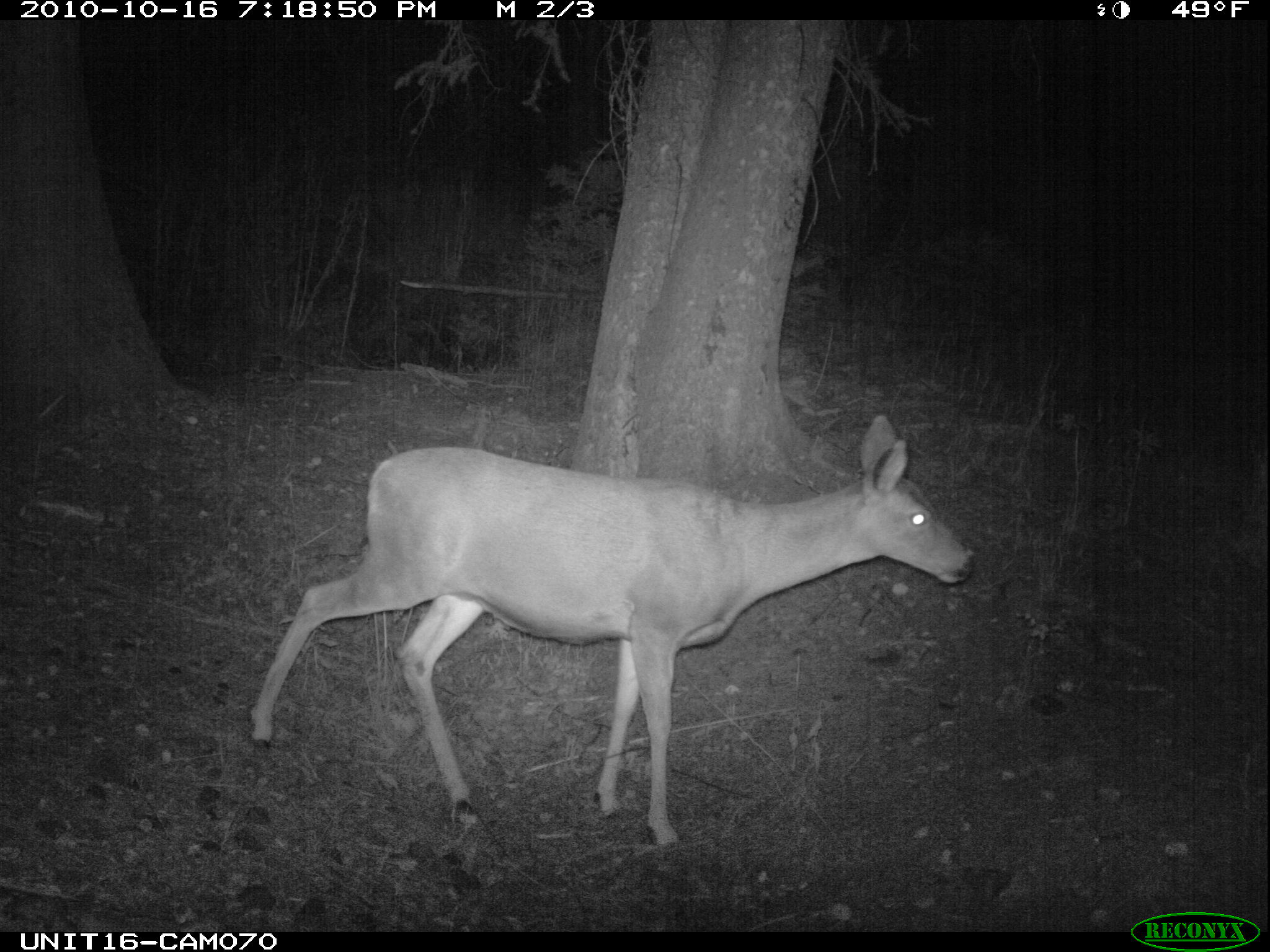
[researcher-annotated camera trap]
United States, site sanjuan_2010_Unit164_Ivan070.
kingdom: Animalia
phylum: Chordata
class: Mammalia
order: Artiodactyla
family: Cervidae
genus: Odocoileus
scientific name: Odocoileus hemionus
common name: mule deer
Odocoileus hemionus (mule deer).